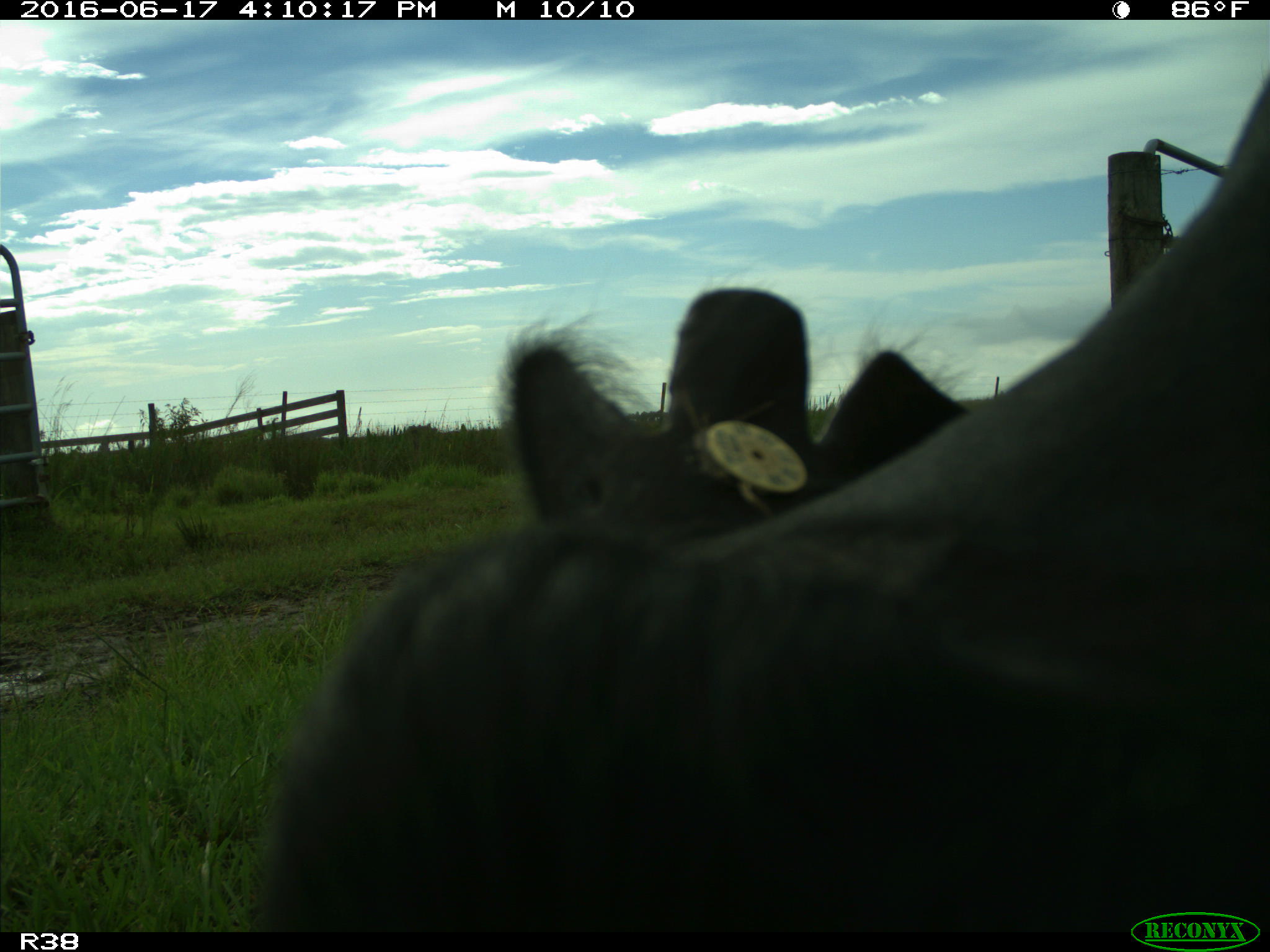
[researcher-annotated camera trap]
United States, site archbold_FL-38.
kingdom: Animalia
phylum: Chordata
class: Mammalia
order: Artiodactyla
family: Bovidae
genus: Bos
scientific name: Bos taurus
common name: domestic cow